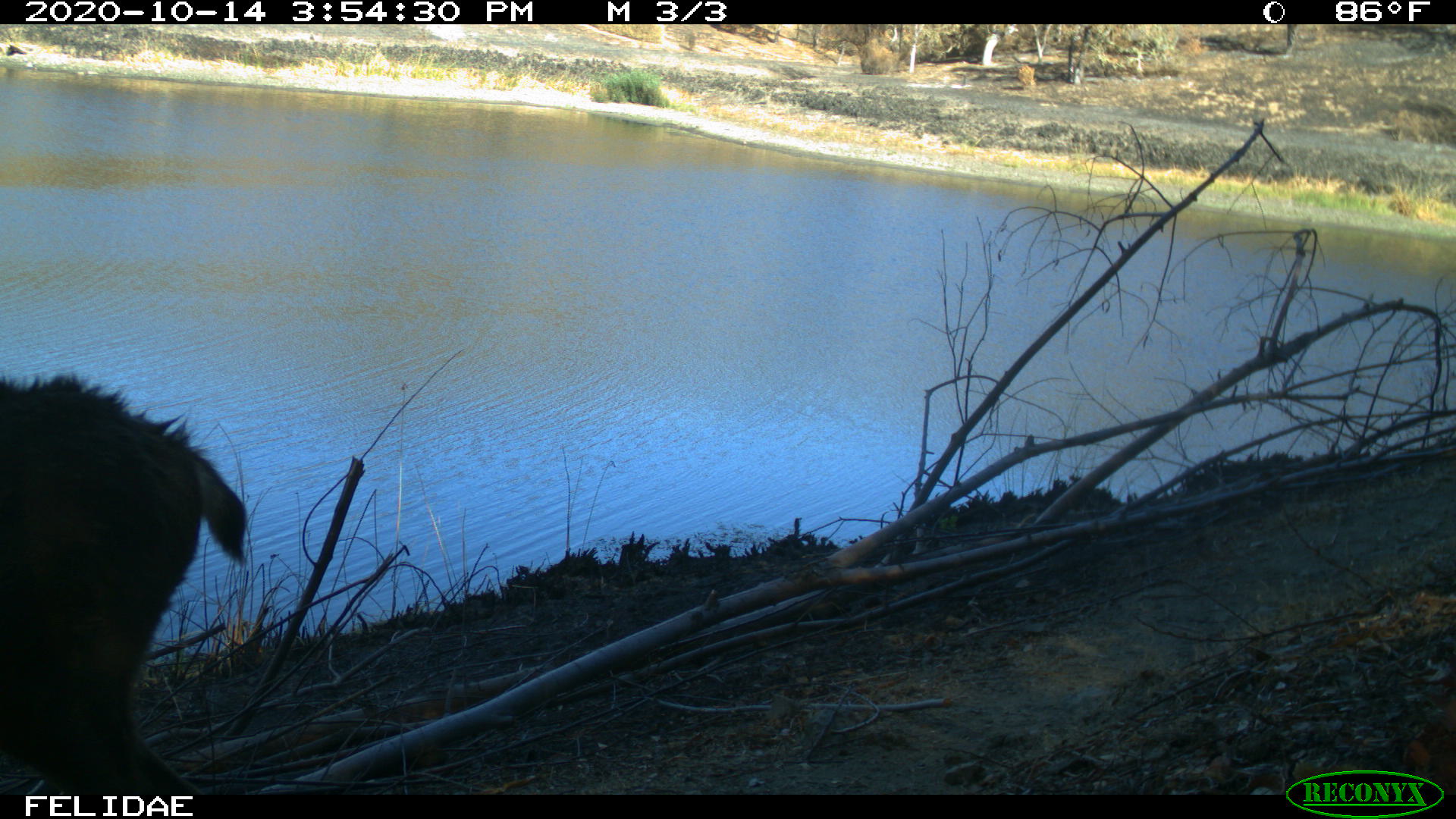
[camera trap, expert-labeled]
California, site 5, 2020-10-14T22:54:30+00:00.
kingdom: Animalia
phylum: Chordata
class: Mammalia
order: Artiodactyla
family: Cervidae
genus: Odocoileus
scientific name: Odocoileus hemionus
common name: mule deer